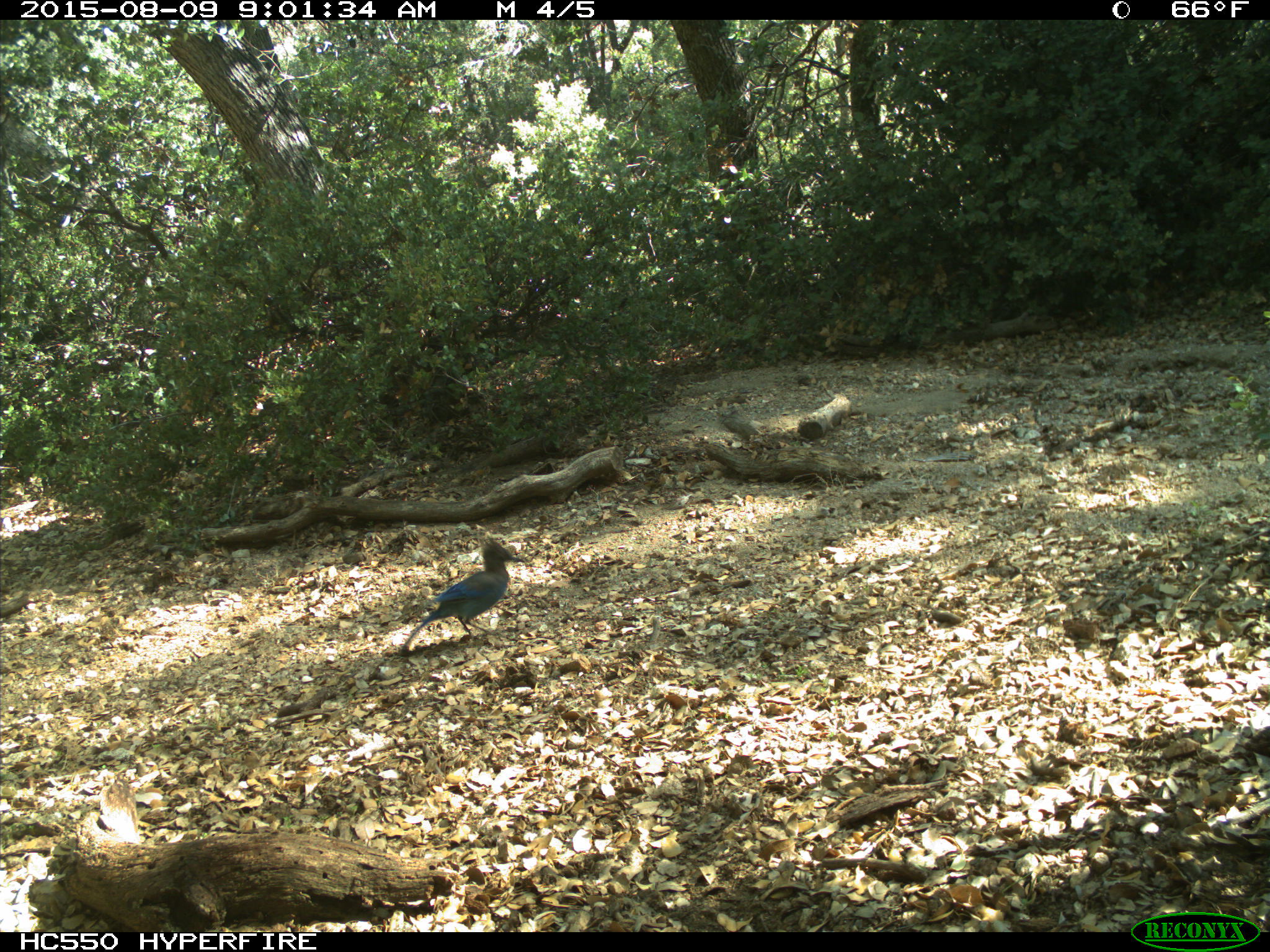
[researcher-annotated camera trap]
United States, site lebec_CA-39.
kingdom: Animalia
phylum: Chordata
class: Aves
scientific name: Aves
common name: birds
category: unidentified bird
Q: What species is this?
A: Unidentified bird (birds) (Aves).